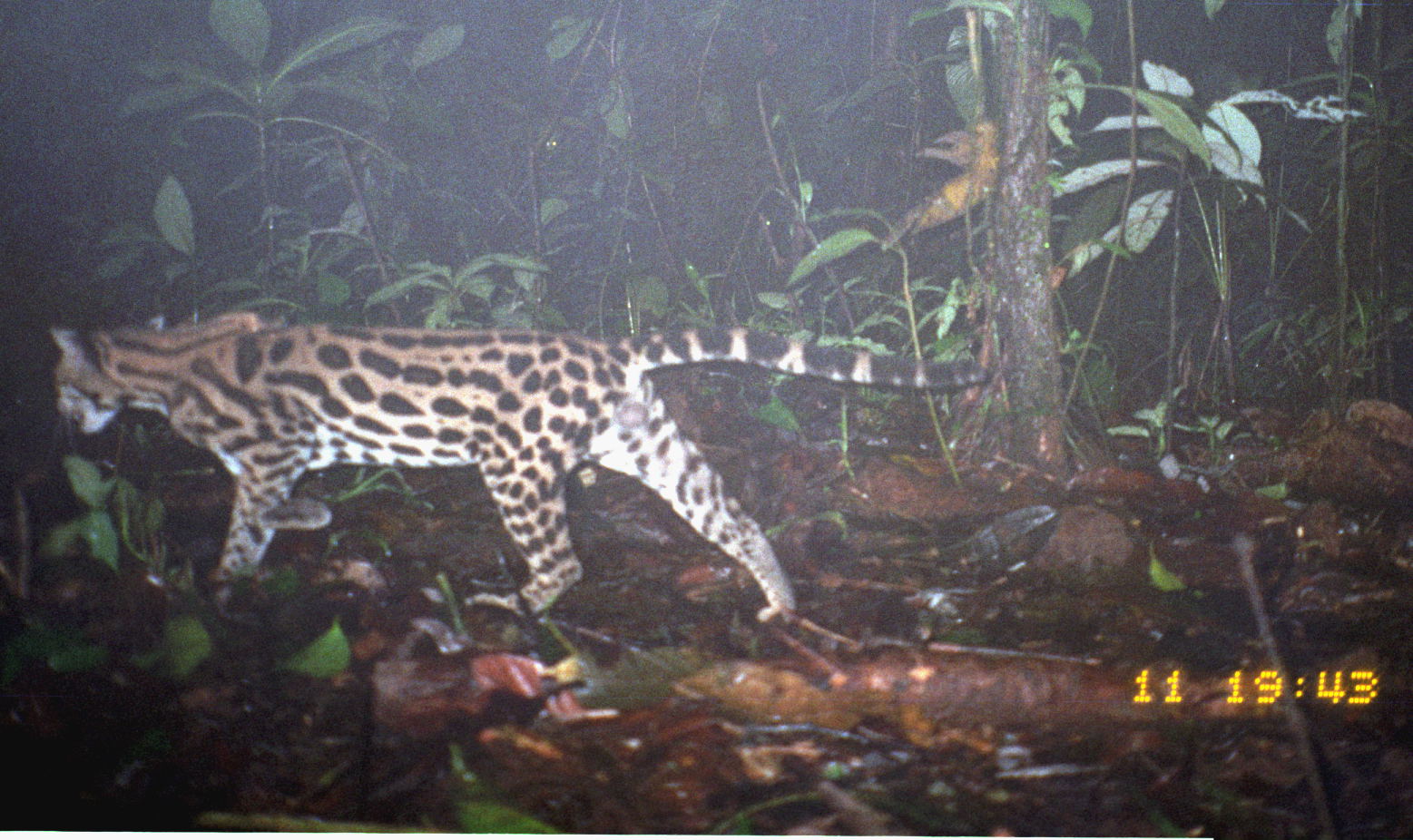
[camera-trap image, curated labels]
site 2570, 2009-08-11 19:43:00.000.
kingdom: Animalia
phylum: Chordata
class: Mammalia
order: Carnivora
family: Felidae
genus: Leopardus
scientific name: Leopardus wiedii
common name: margay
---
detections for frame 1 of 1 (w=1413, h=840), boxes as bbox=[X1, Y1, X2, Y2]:
leopardus wiedii: bbox=[43, 305, 989, 621]